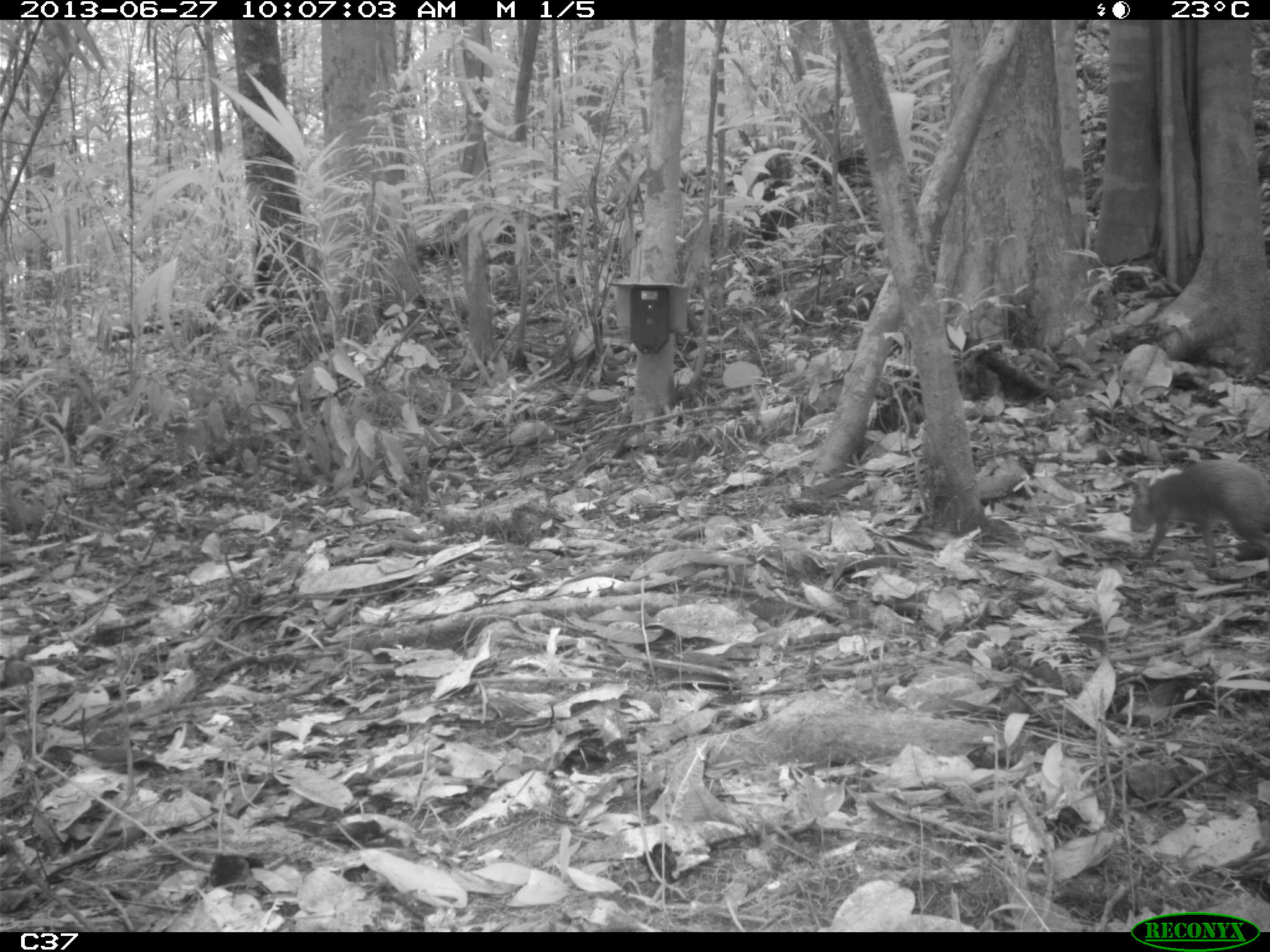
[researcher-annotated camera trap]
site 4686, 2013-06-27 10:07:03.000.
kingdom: Animalia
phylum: Chordata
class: Mammalia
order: Rodentia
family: Dasyproctidae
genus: Dasyprocta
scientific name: Dasyprocta leporina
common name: red-rumped agouti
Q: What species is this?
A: Dasyprocta leporina (red-rumped agouti).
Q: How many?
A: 2.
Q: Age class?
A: Adult.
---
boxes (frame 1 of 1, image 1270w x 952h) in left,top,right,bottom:
dasyprocta leporina: 1127,460,1270,570